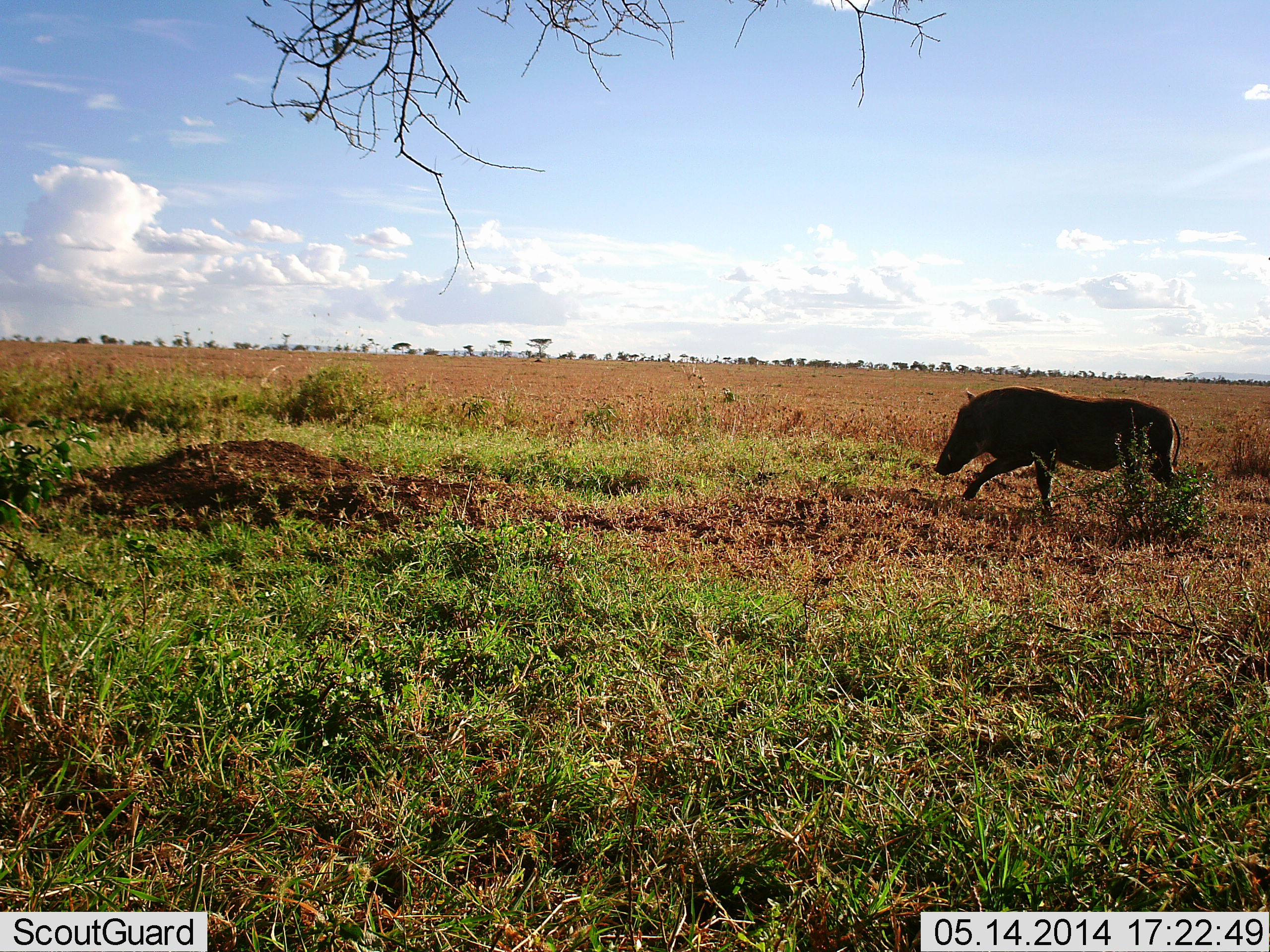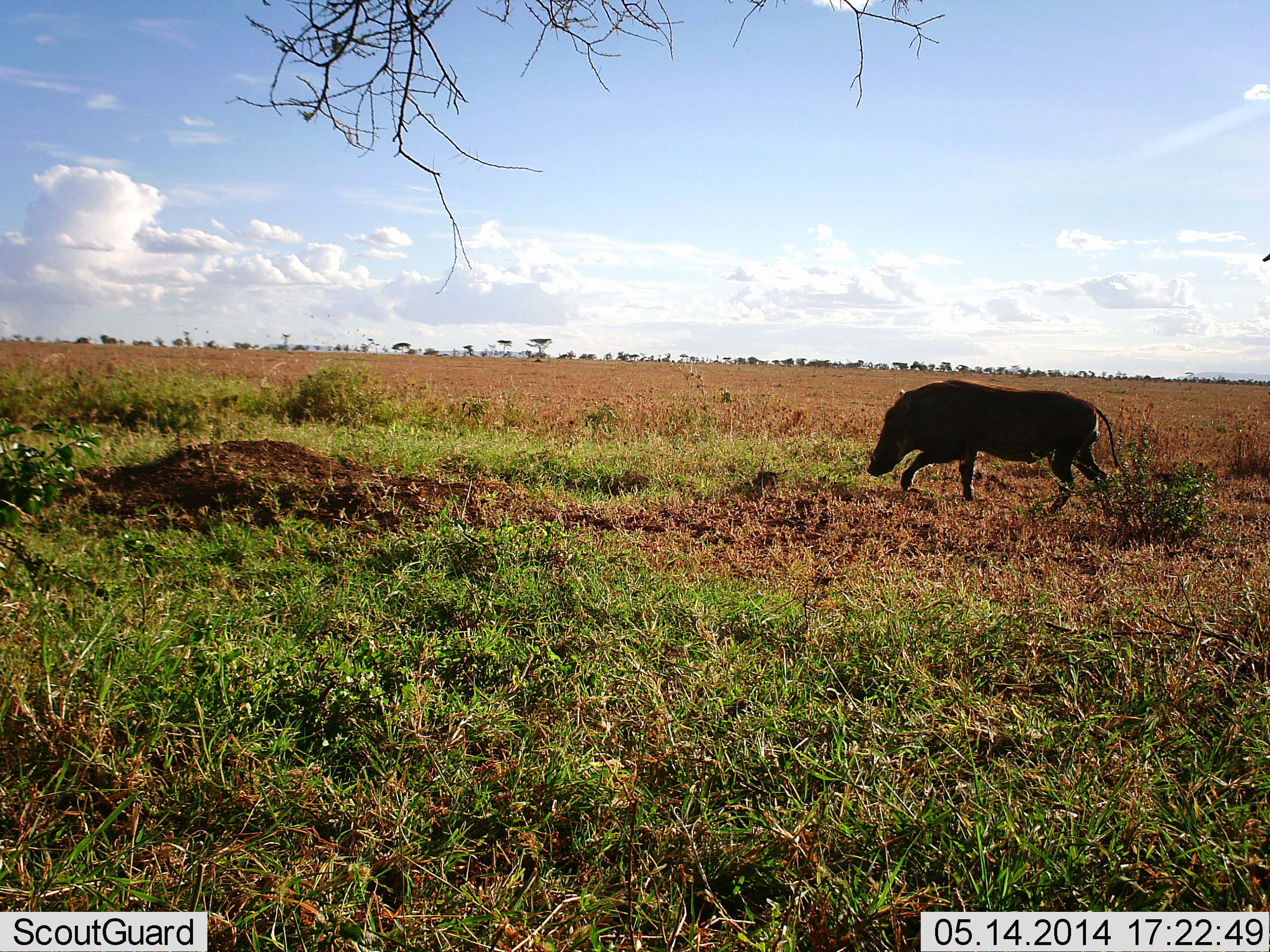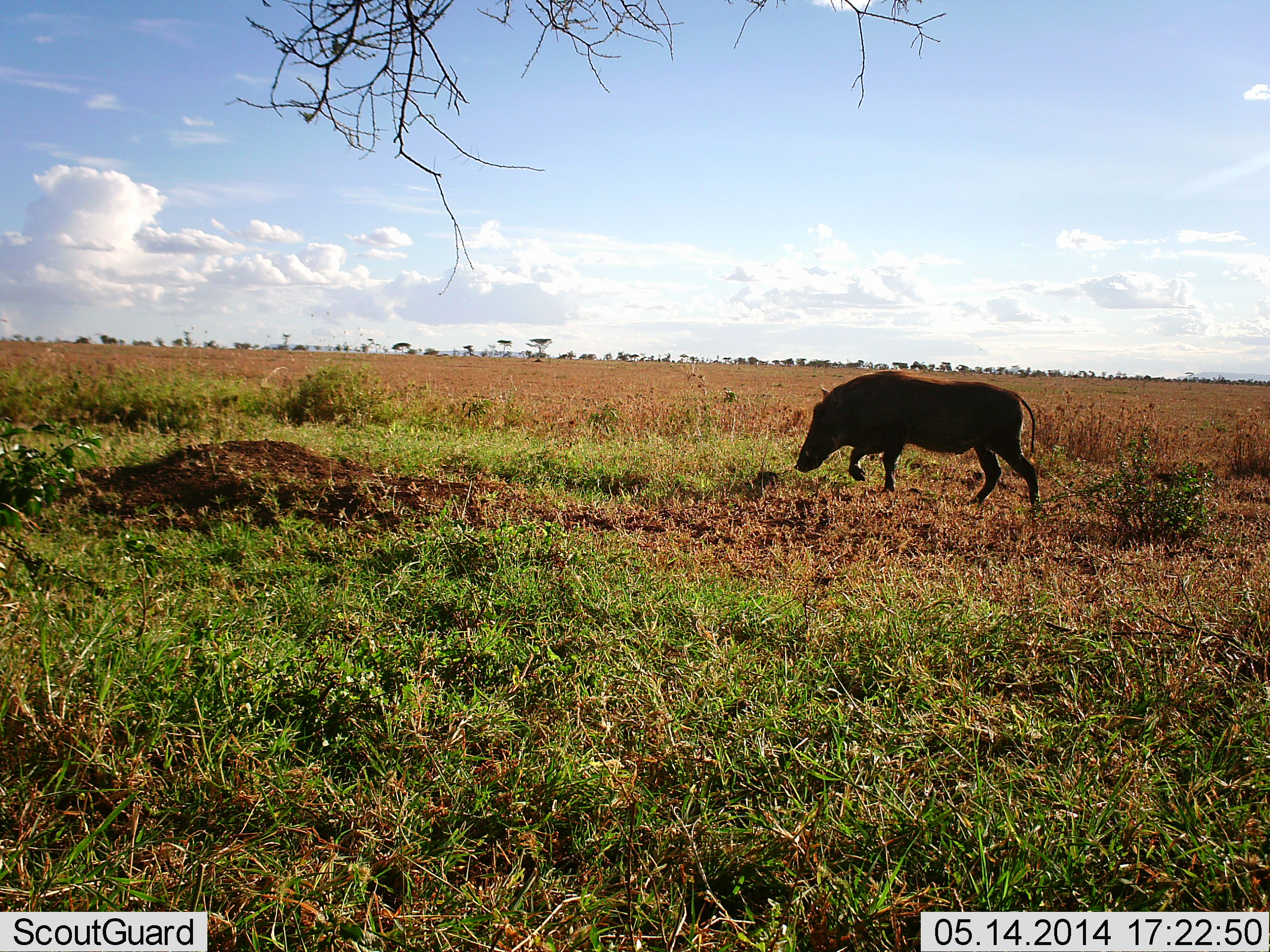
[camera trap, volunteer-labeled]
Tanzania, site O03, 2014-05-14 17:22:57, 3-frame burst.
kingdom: Animalia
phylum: Chordata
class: Mammalia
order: Artiodactyla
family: Suidae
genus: Phacochoerus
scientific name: Phacochoerus africanus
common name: warthog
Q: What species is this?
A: Warthog (Phacochoerus africanus).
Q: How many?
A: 1.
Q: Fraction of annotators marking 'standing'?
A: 0%.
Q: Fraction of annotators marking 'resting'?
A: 0%.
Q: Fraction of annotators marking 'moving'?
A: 100%.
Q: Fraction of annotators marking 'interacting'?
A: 0%.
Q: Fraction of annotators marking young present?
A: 0%.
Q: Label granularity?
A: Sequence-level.